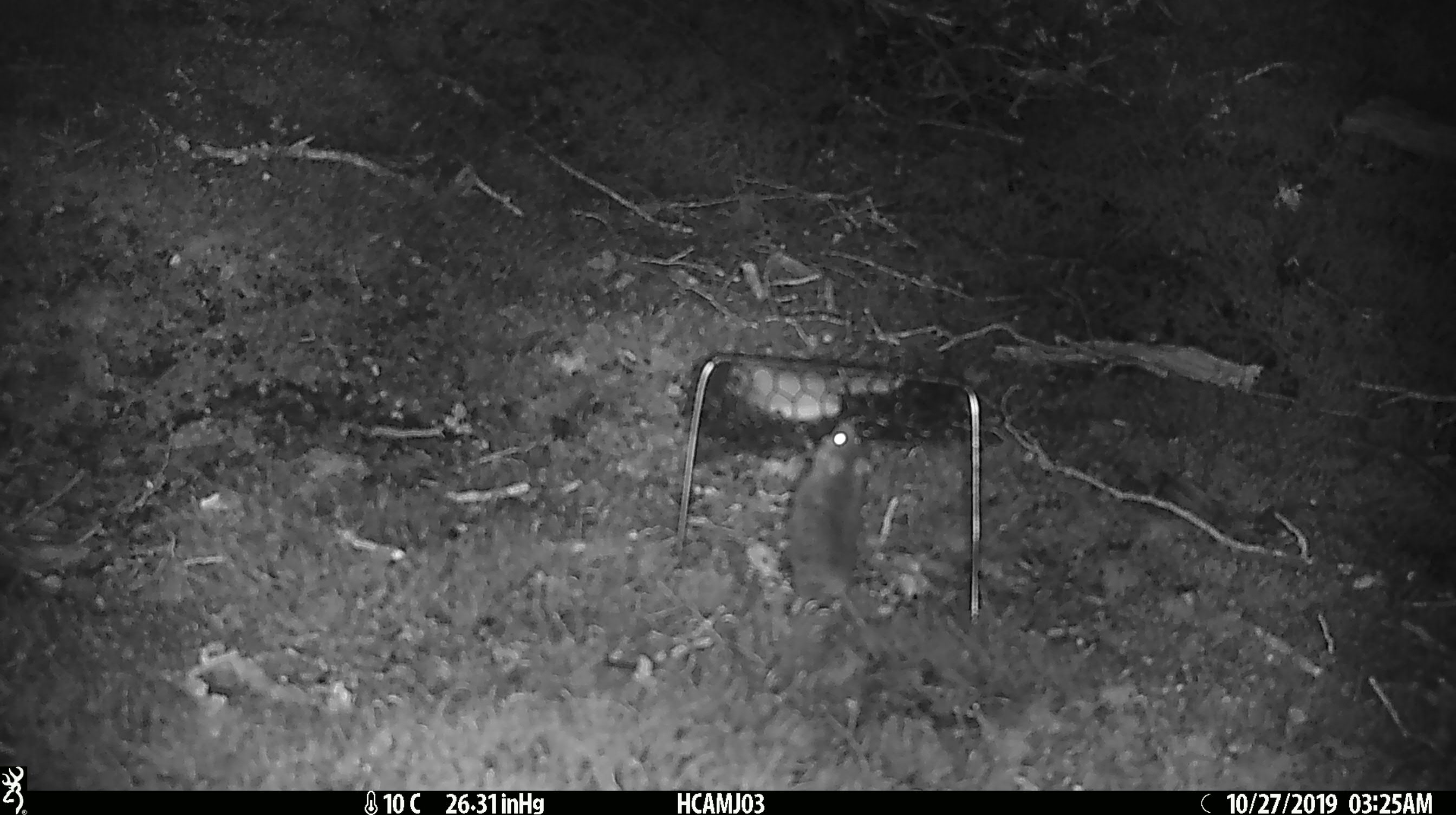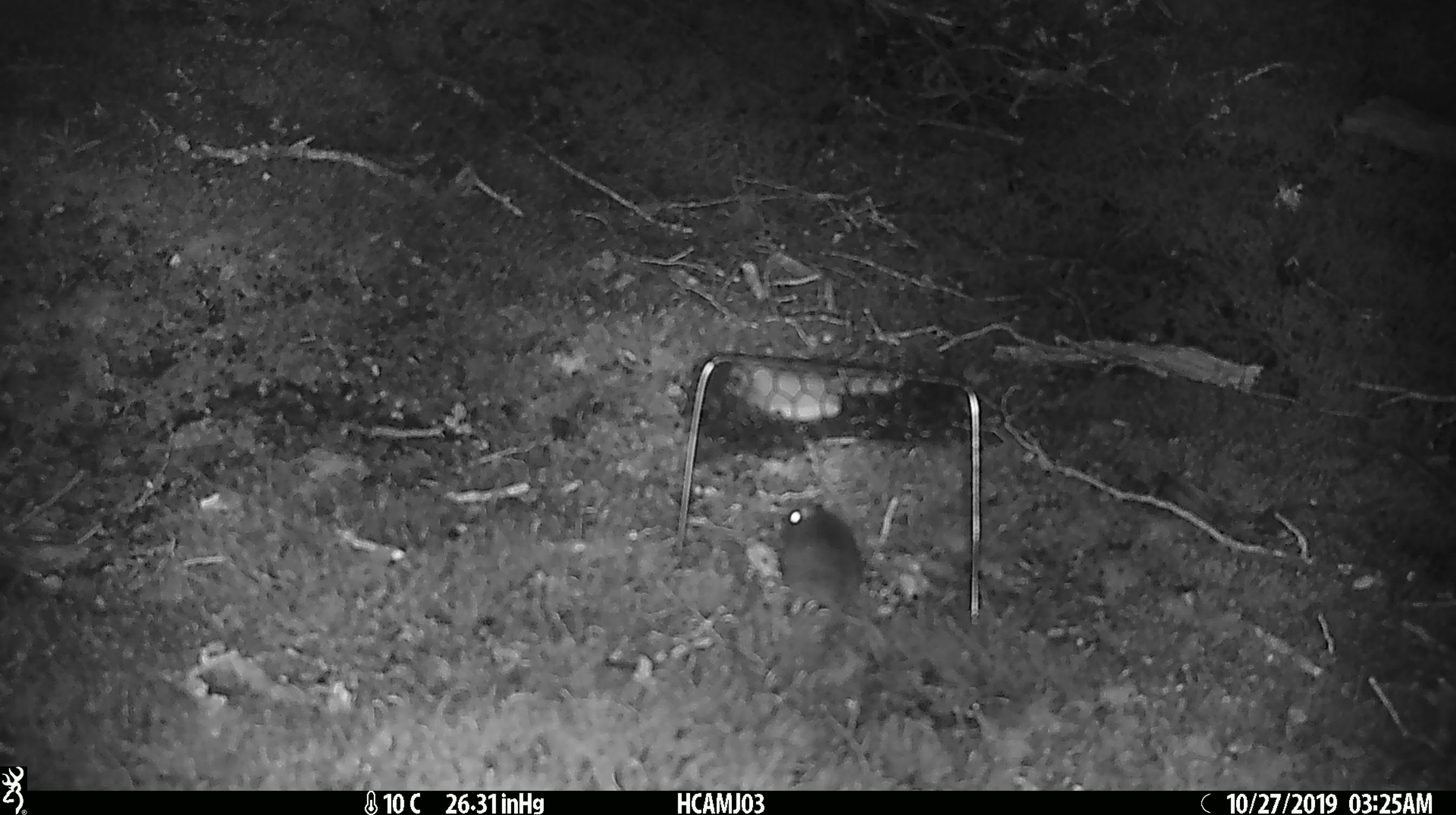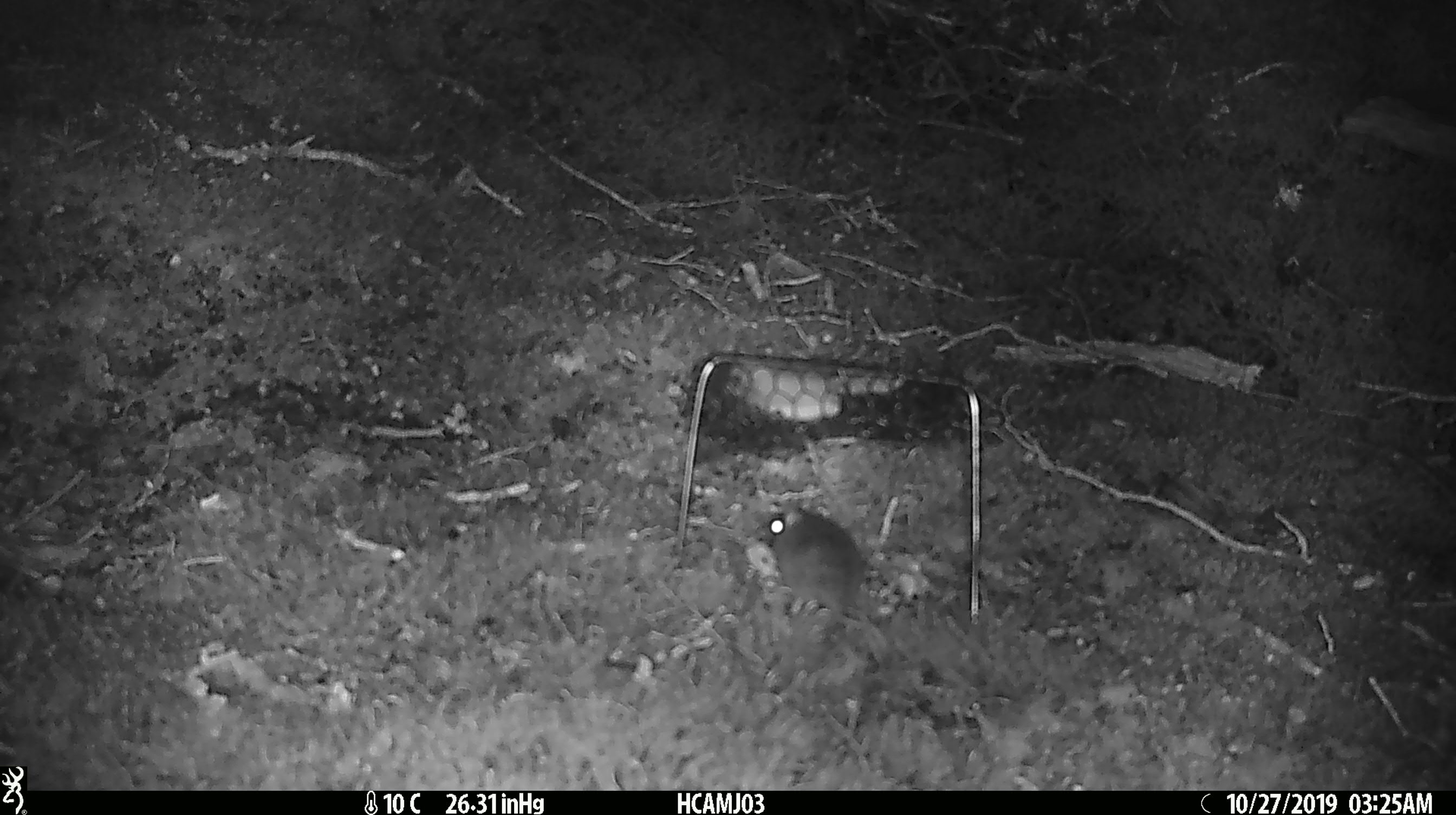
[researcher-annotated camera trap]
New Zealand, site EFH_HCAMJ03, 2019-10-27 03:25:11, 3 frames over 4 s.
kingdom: Animalia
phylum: Chordata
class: Mammalia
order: Rodentia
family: Muridae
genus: Mus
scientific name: Mus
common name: mouse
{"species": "mouse (Mus)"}